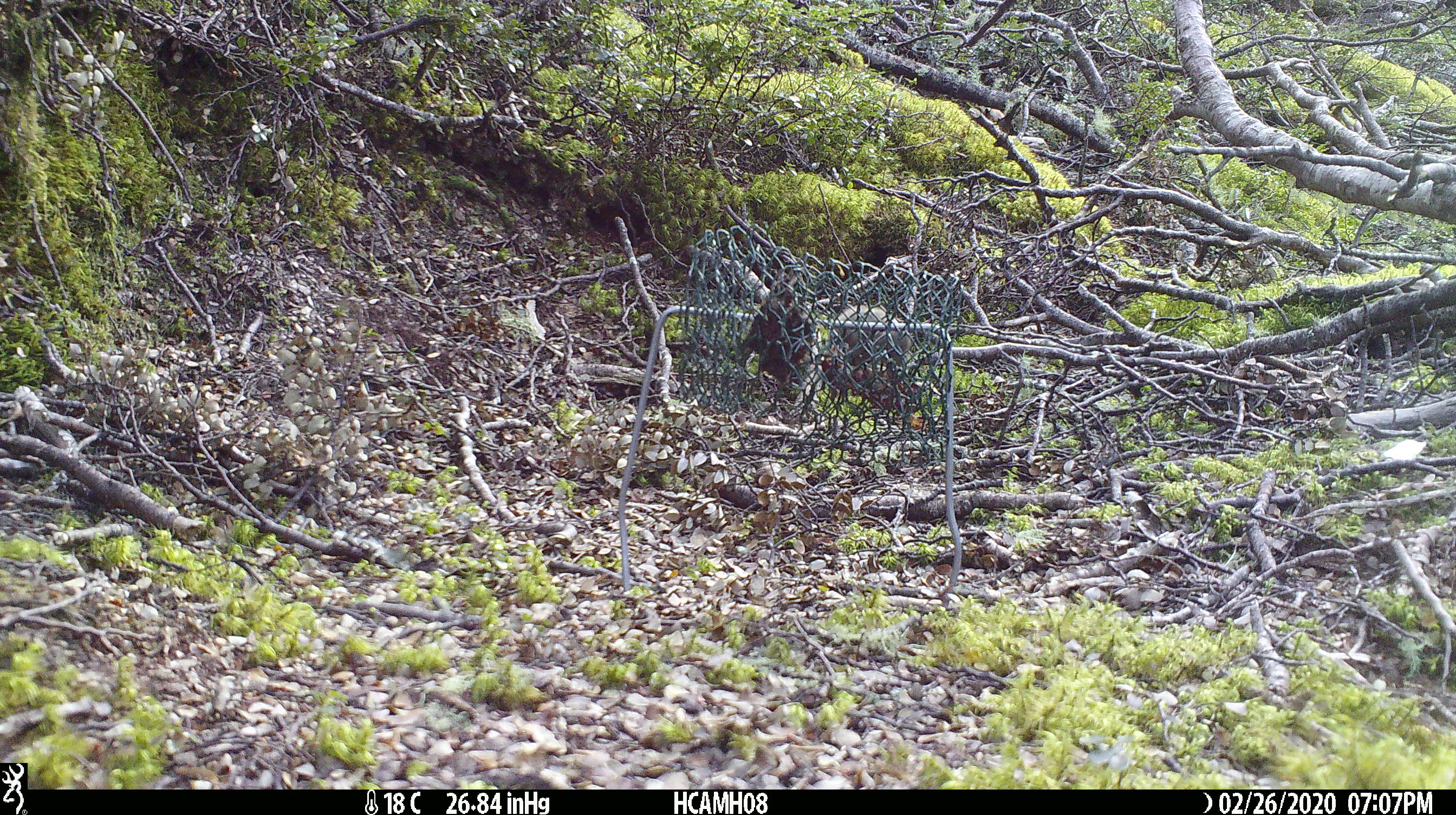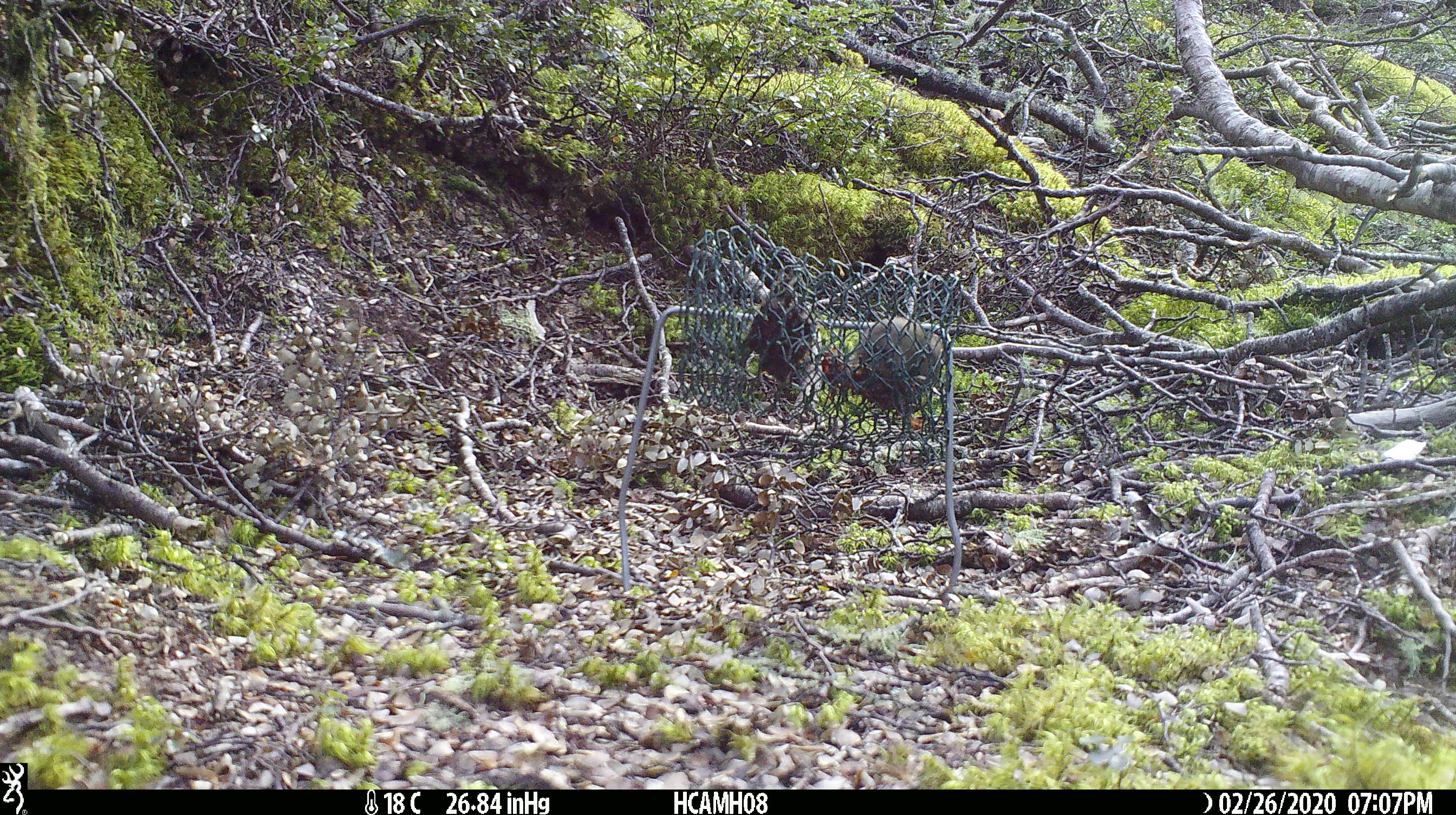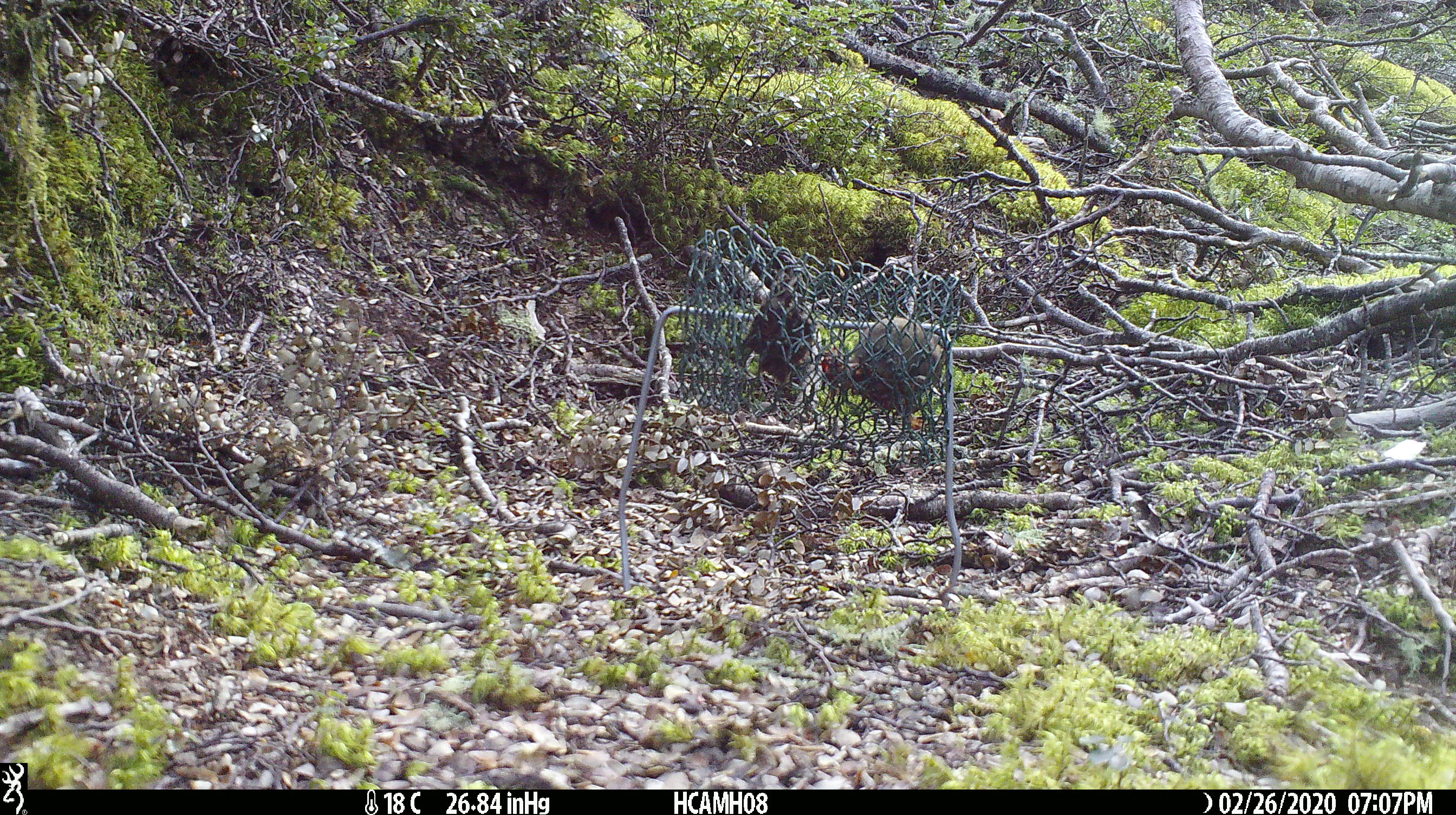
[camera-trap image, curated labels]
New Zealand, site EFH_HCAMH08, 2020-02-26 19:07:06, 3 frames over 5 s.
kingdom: Animalia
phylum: Chordata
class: Mammalia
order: Rodentia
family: Muridae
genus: Mus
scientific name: Mus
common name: mouse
Mouse (Mus).